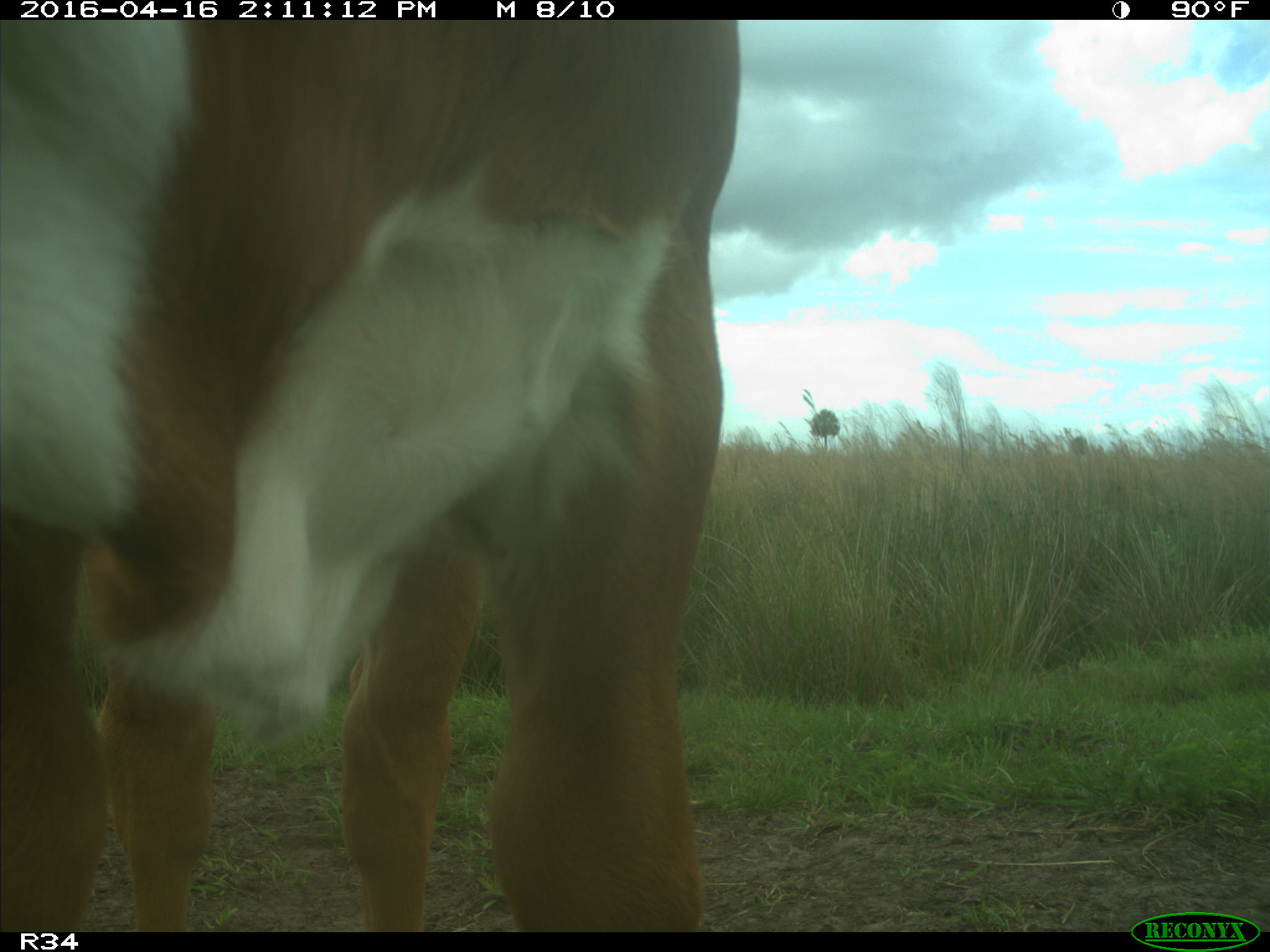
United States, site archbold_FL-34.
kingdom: Animalia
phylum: Chordata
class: Mammalia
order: Artiodactyla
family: Bovidae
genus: Bos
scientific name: Bos taurus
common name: domestic cow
Bos taurus (domestic cow).